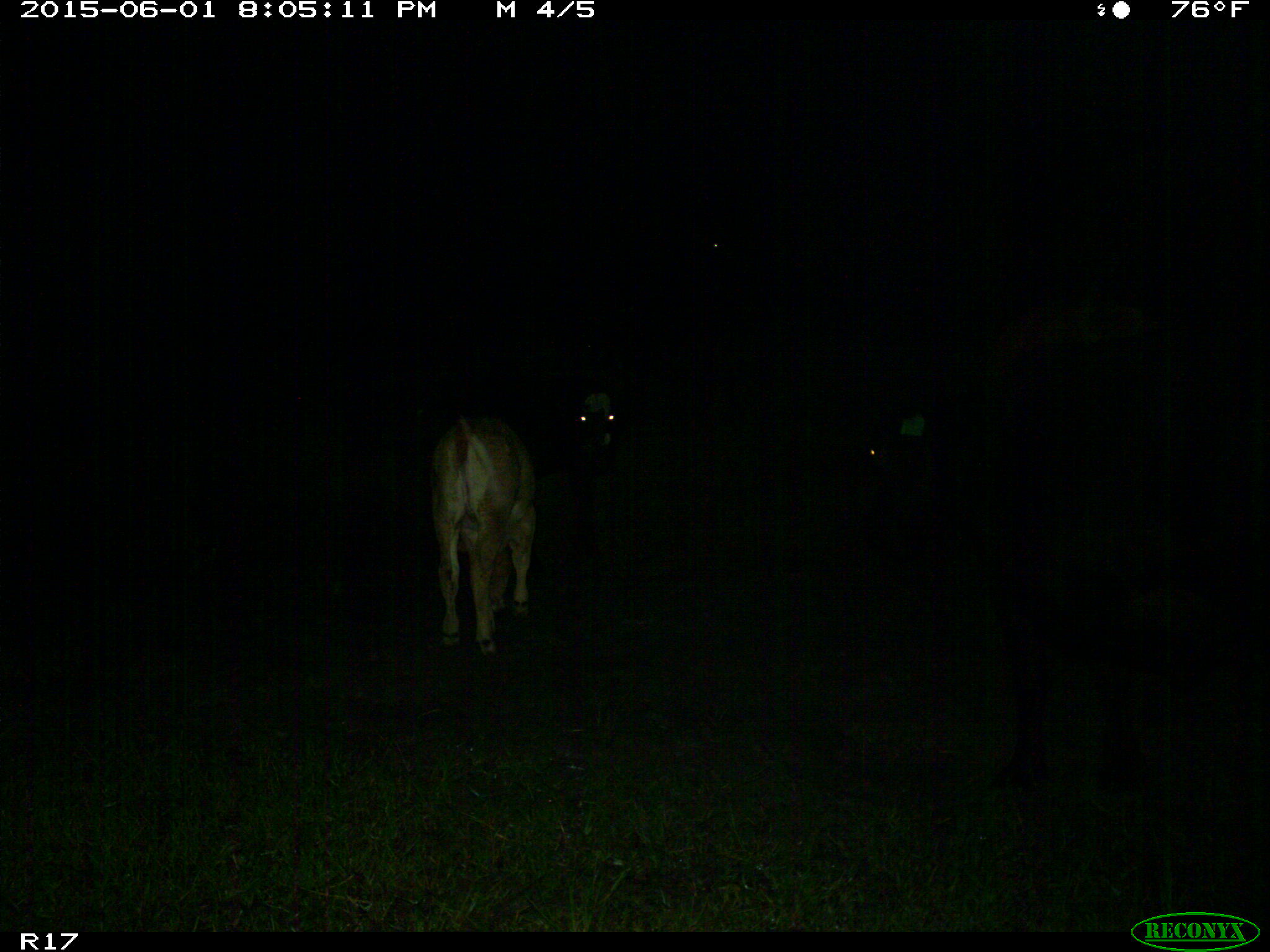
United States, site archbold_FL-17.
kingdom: Animalia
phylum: Chordata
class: Mammalia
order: Artiodactyla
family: Bovidae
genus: Bos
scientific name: Bos taurus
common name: domestic cow